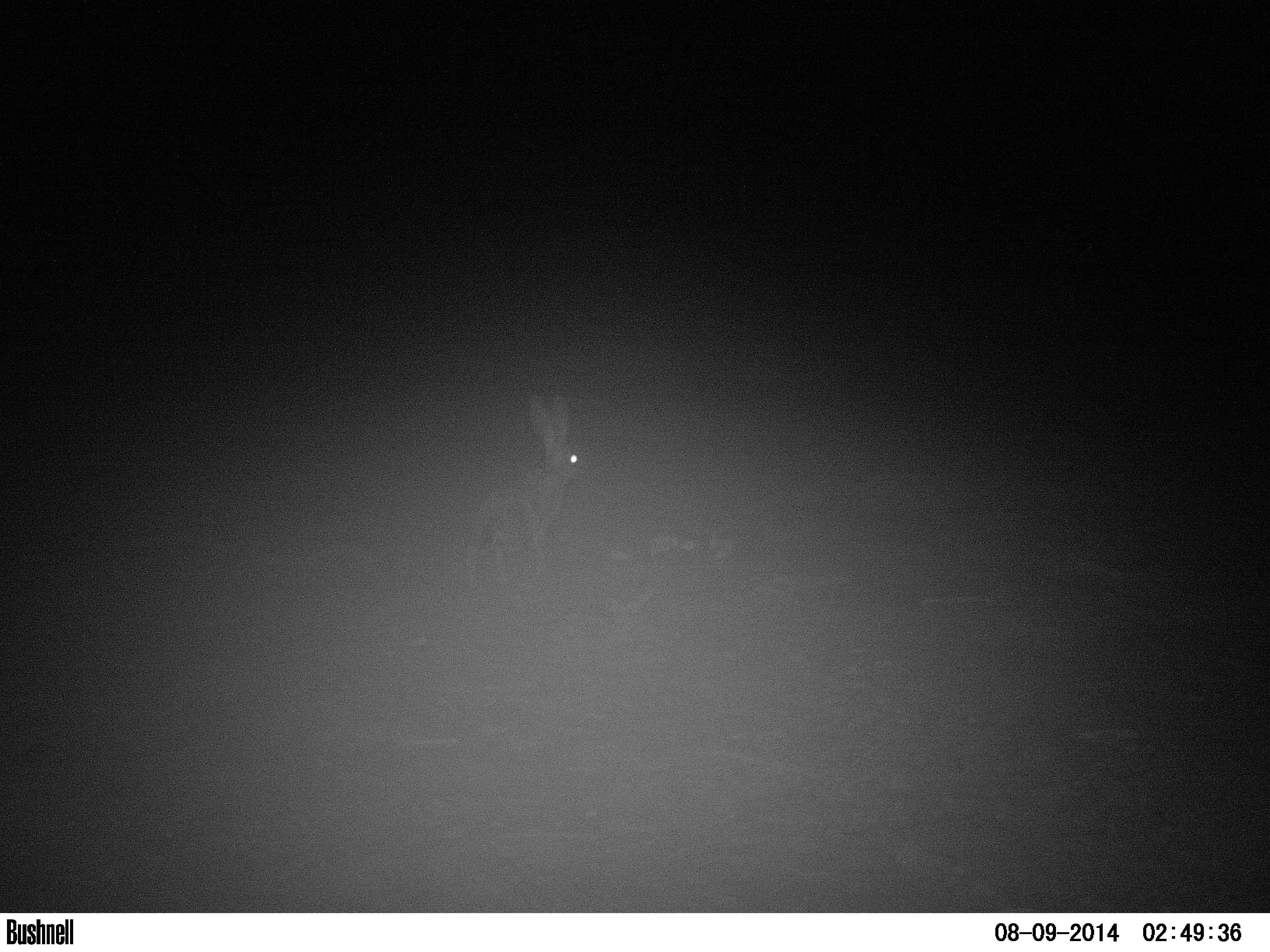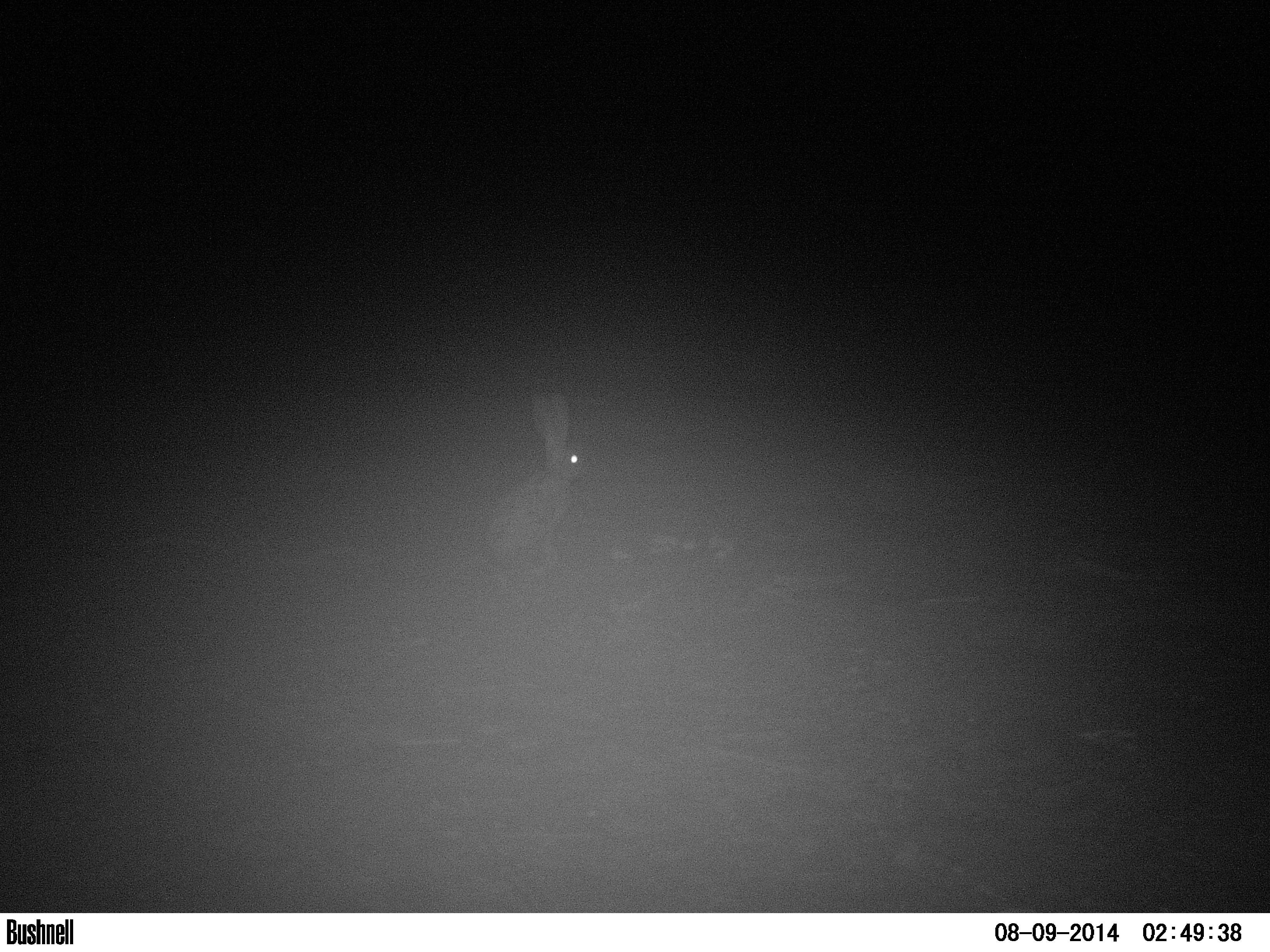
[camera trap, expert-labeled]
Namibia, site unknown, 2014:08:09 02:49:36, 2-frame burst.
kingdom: Animalia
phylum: Chordata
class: Mammalia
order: Lagomorpha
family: Leporidae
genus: Pronolagus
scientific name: Pronolagus randensis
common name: jameson's red rockhare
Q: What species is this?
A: Pronolagus randensis (jameson's red rockhare).